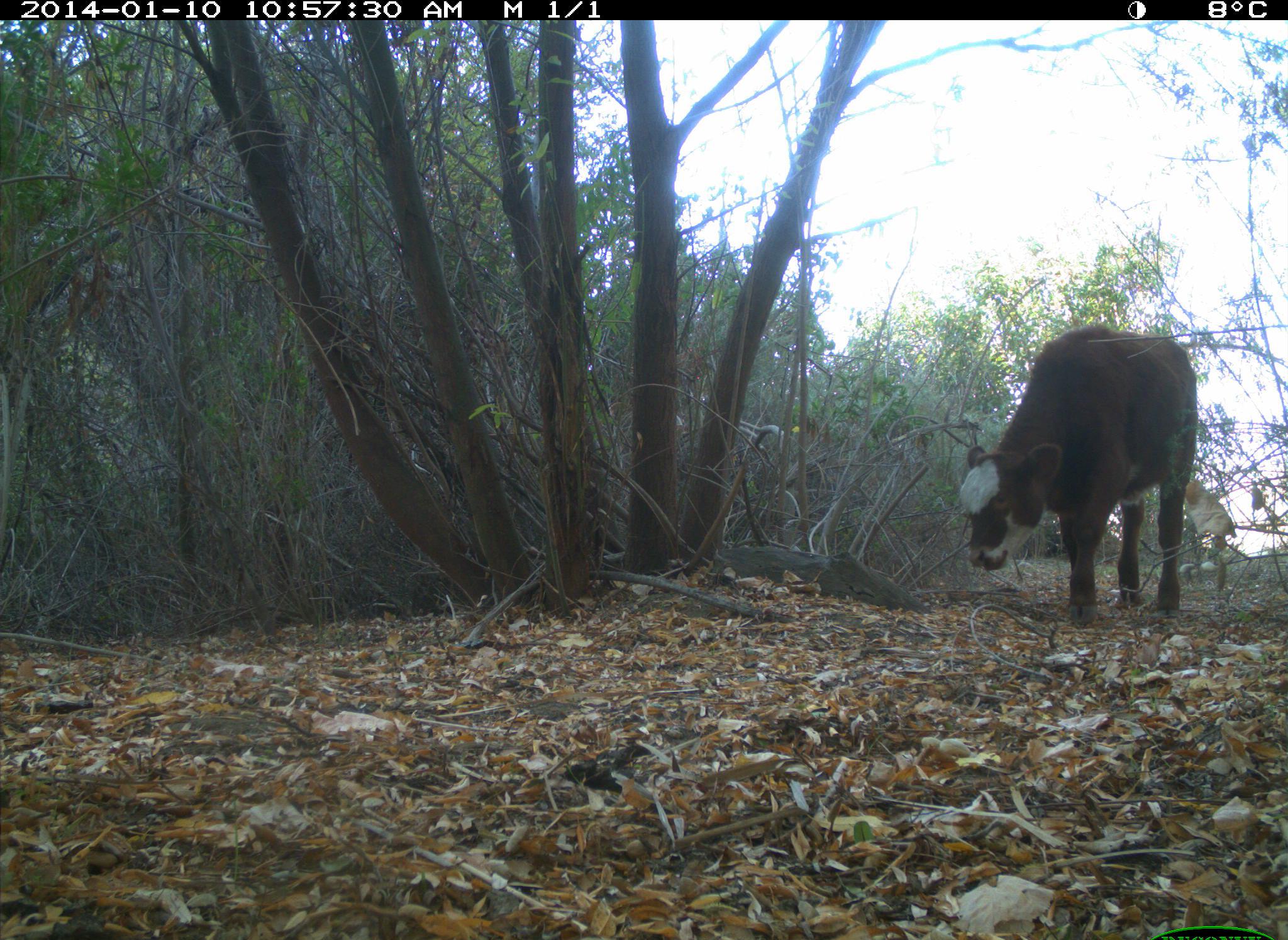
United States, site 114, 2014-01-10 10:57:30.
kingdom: Animalia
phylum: Chordata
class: Mammalia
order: Artiodactyla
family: Bovidae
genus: Bos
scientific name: Bos taurus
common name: cow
Cow (Bos taurus).